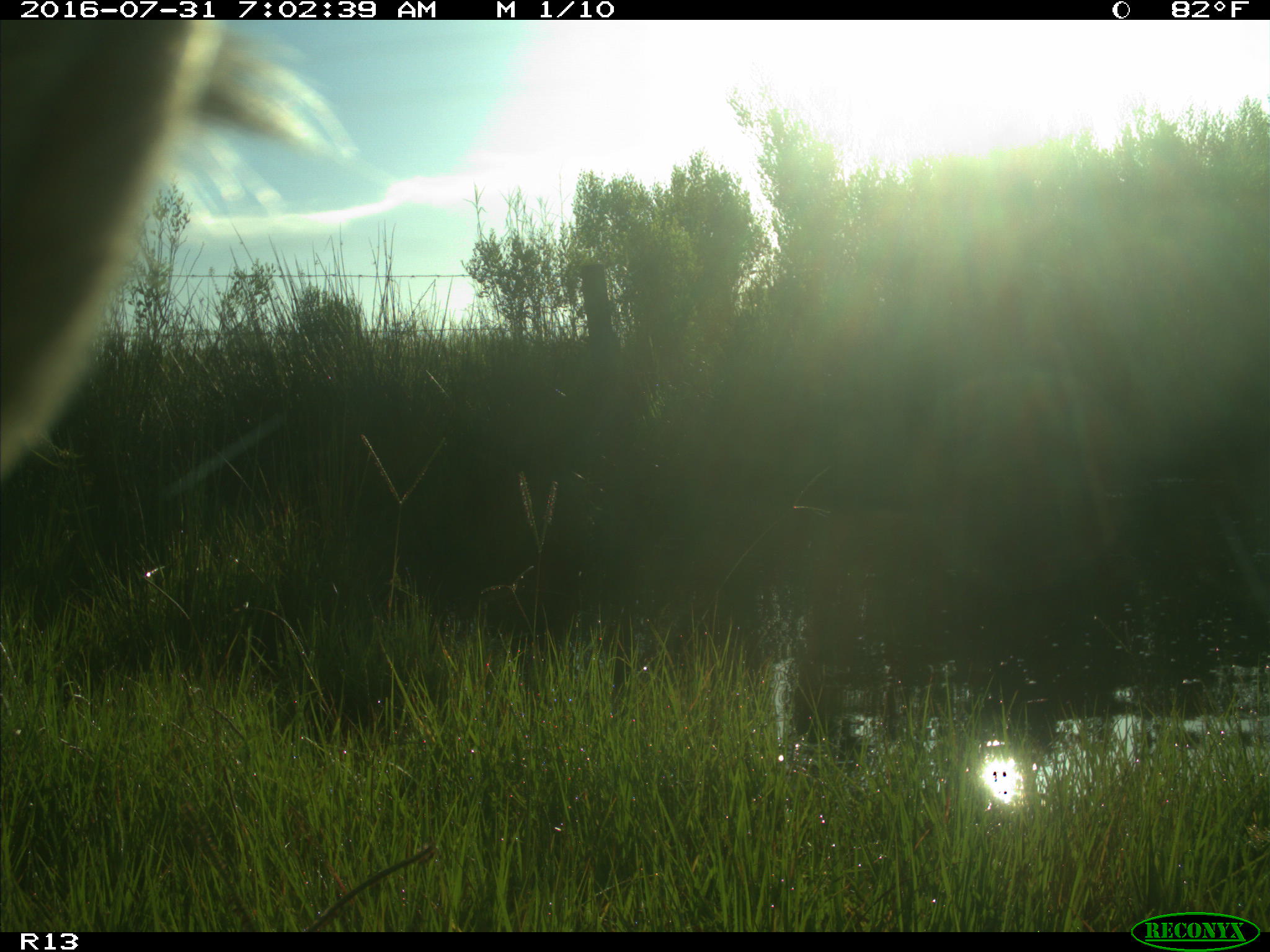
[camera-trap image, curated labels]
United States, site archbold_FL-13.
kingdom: Animalia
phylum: Chordata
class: Mammalia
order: Artiodactyla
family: Bovidae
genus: Bos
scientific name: Bos taurus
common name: domestic cow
Bos taurus (domestic cow).